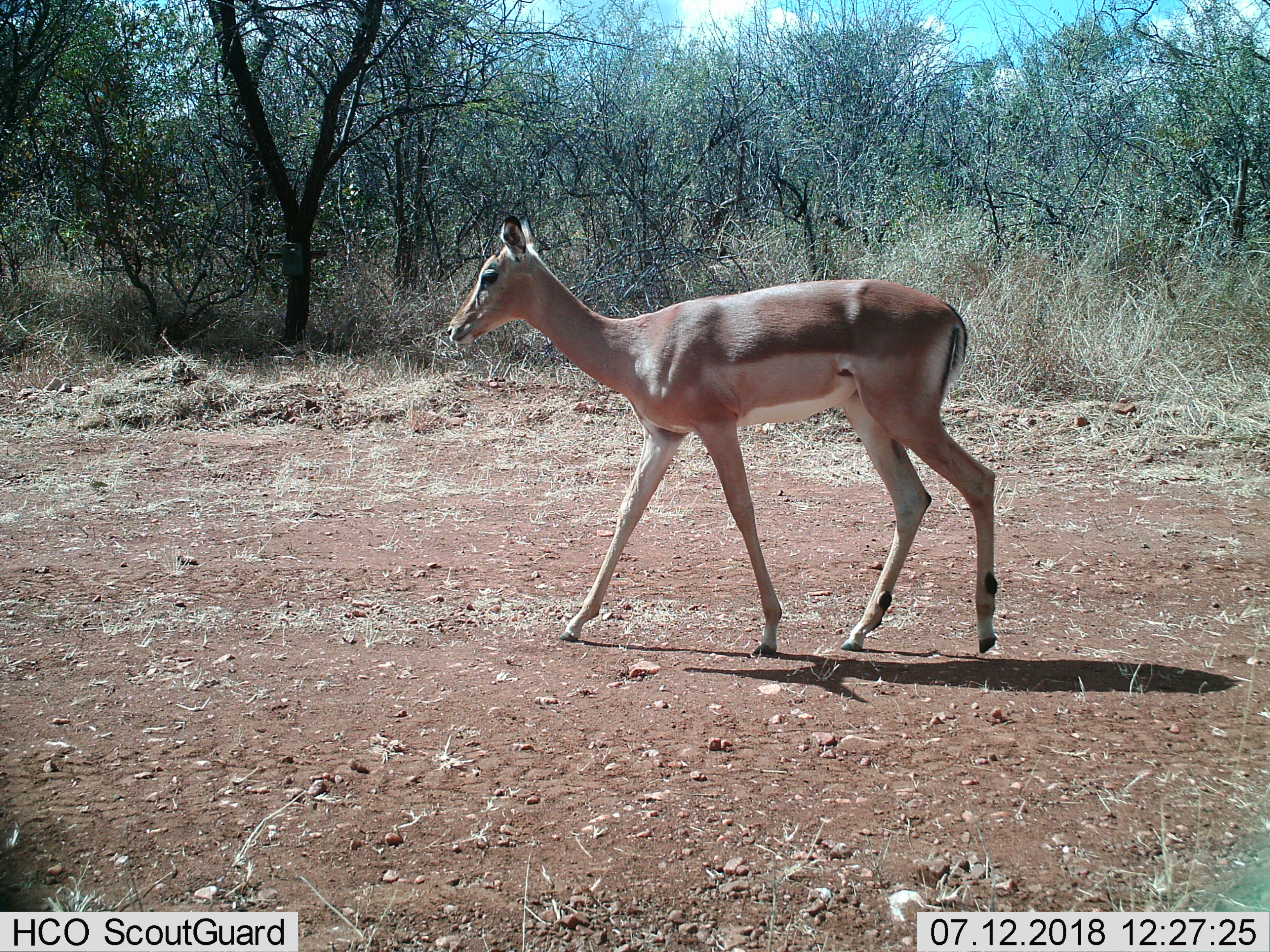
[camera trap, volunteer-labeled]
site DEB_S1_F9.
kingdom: Animalia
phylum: Chordata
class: Mammalia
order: Artiodactyla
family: Bovidae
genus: Aepyceros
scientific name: Aepyceros melampus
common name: impala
Impala (Aepyceros melampus), count 1. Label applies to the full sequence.